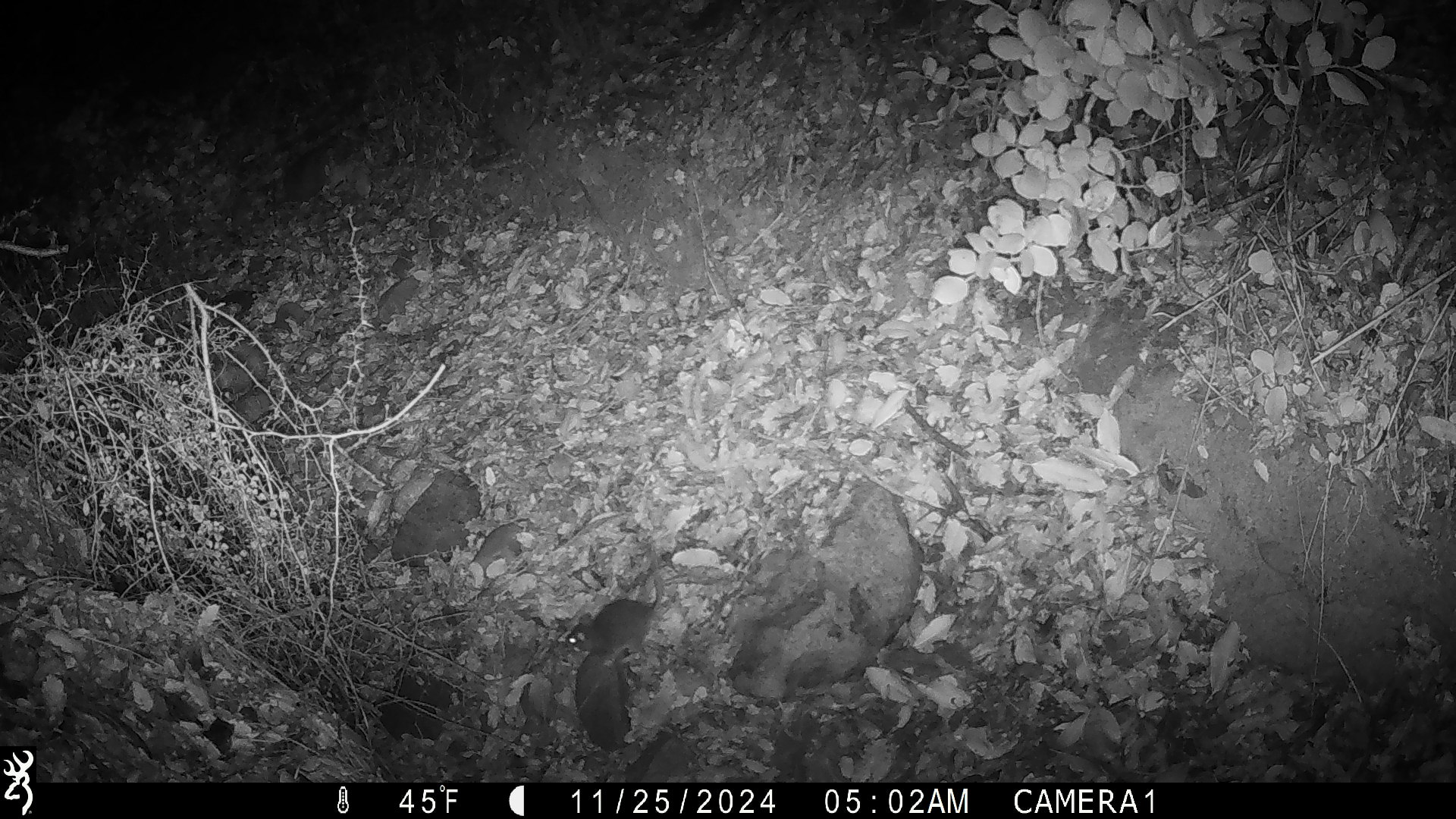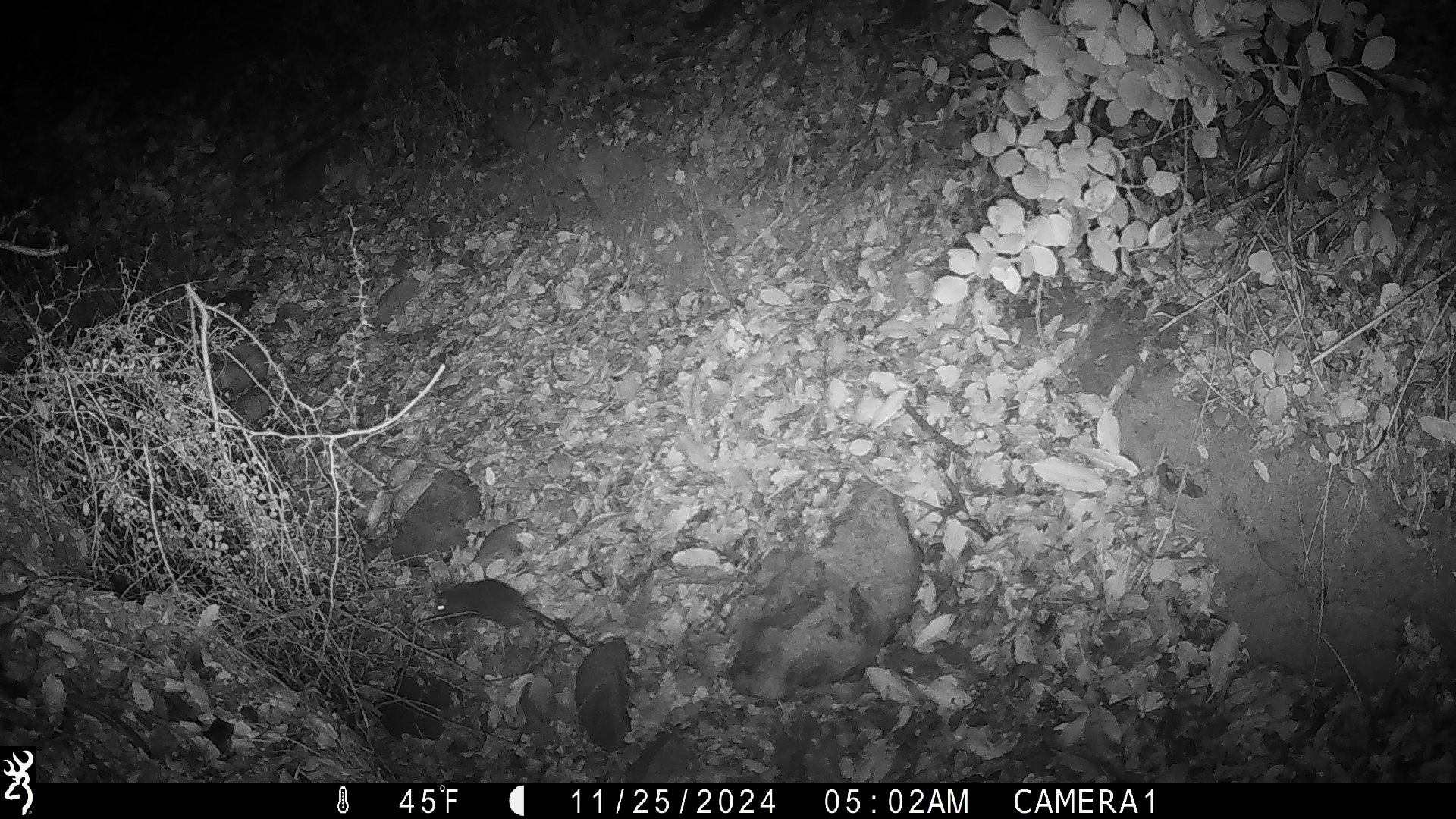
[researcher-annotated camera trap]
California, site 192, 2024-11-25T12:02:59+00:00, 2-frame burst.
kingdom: Animalia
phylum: Chordata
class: Mammalia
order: Rodentia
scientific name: Rodentia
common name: mouse or rat